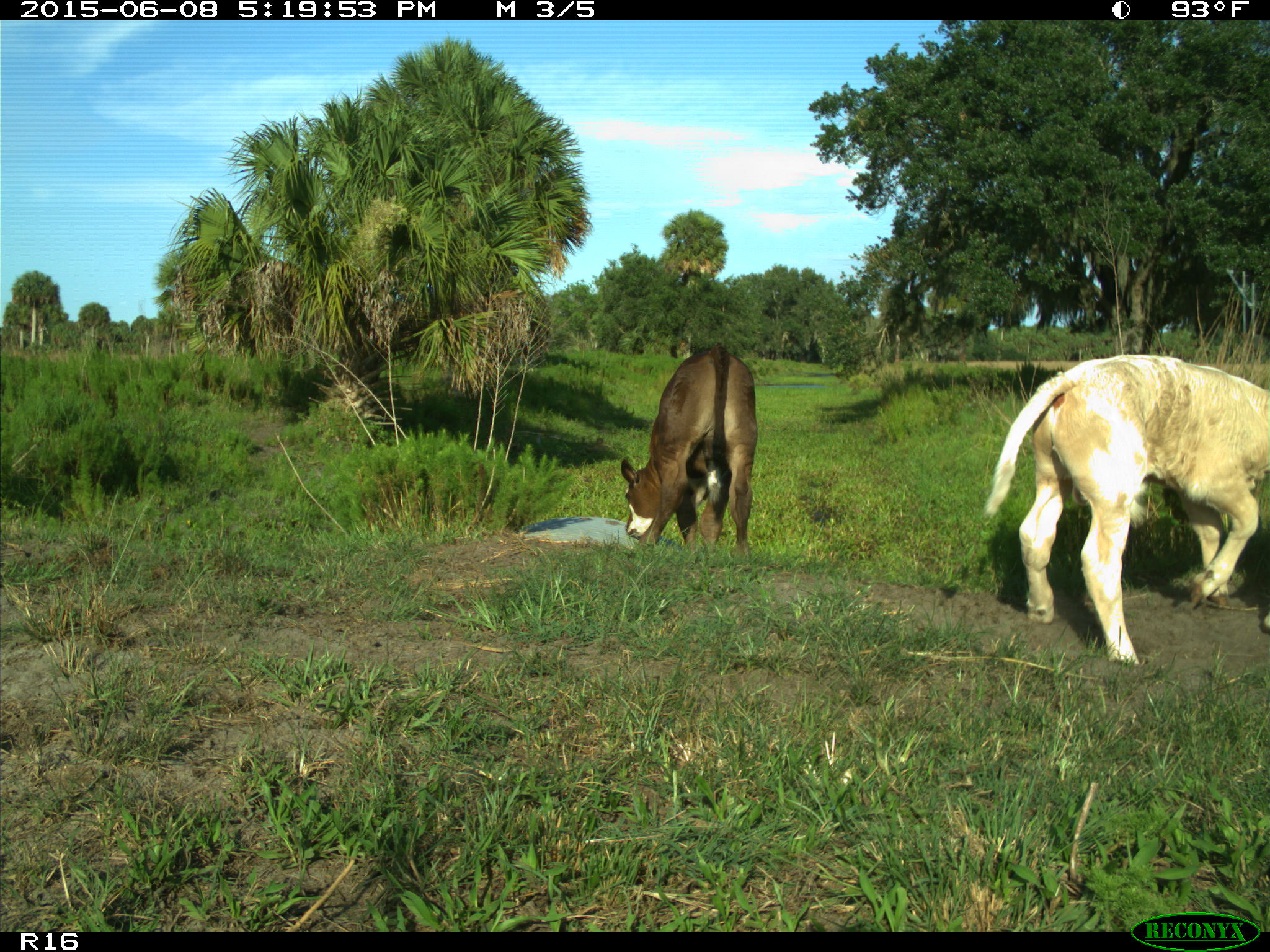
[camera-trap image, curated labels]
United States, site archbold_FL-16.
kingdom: Animalia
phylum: Chordata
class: Mammalia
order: Artiodactyla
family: Bovidae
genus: Bos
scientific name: Bos taurus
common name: domestic cow